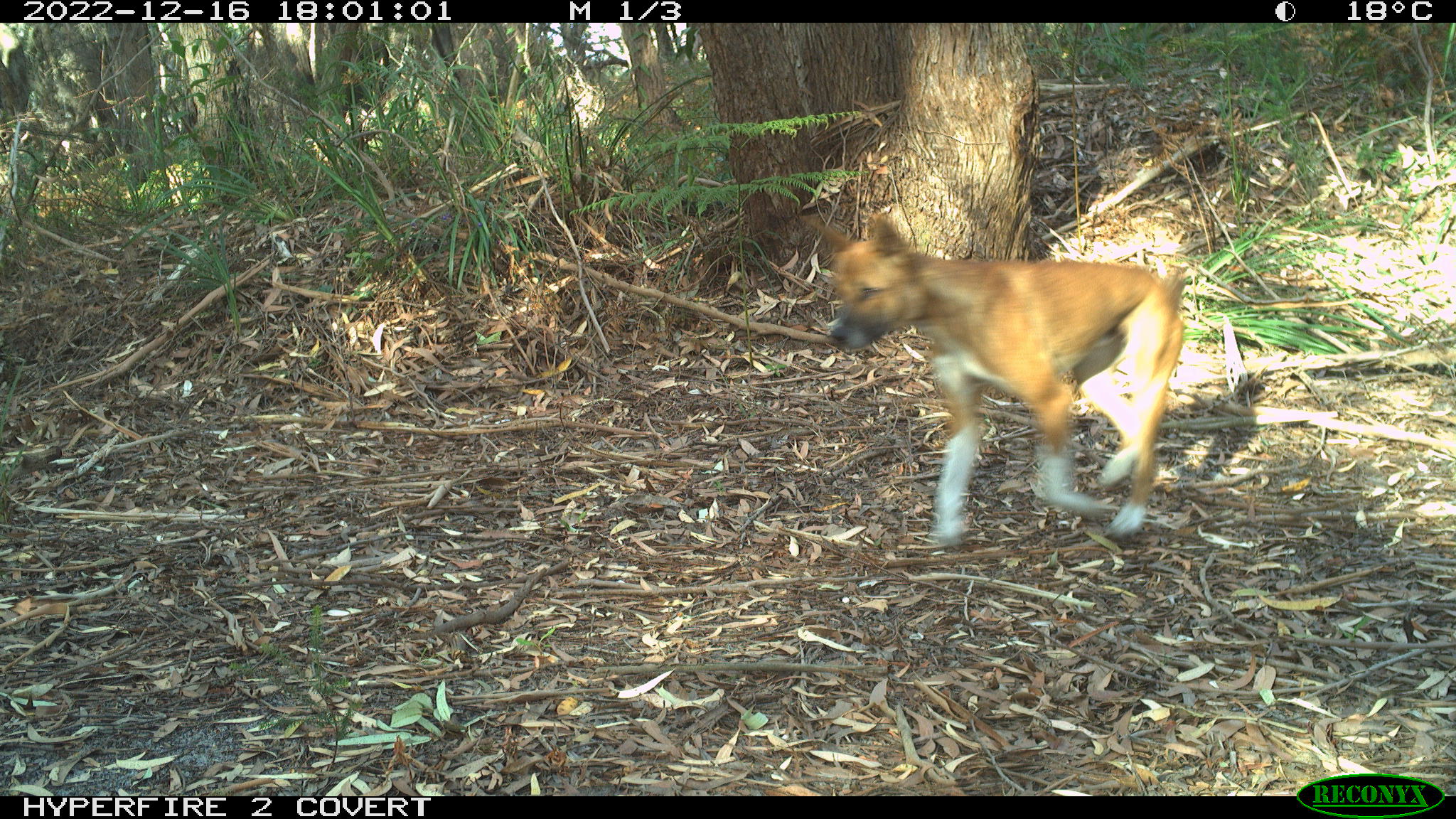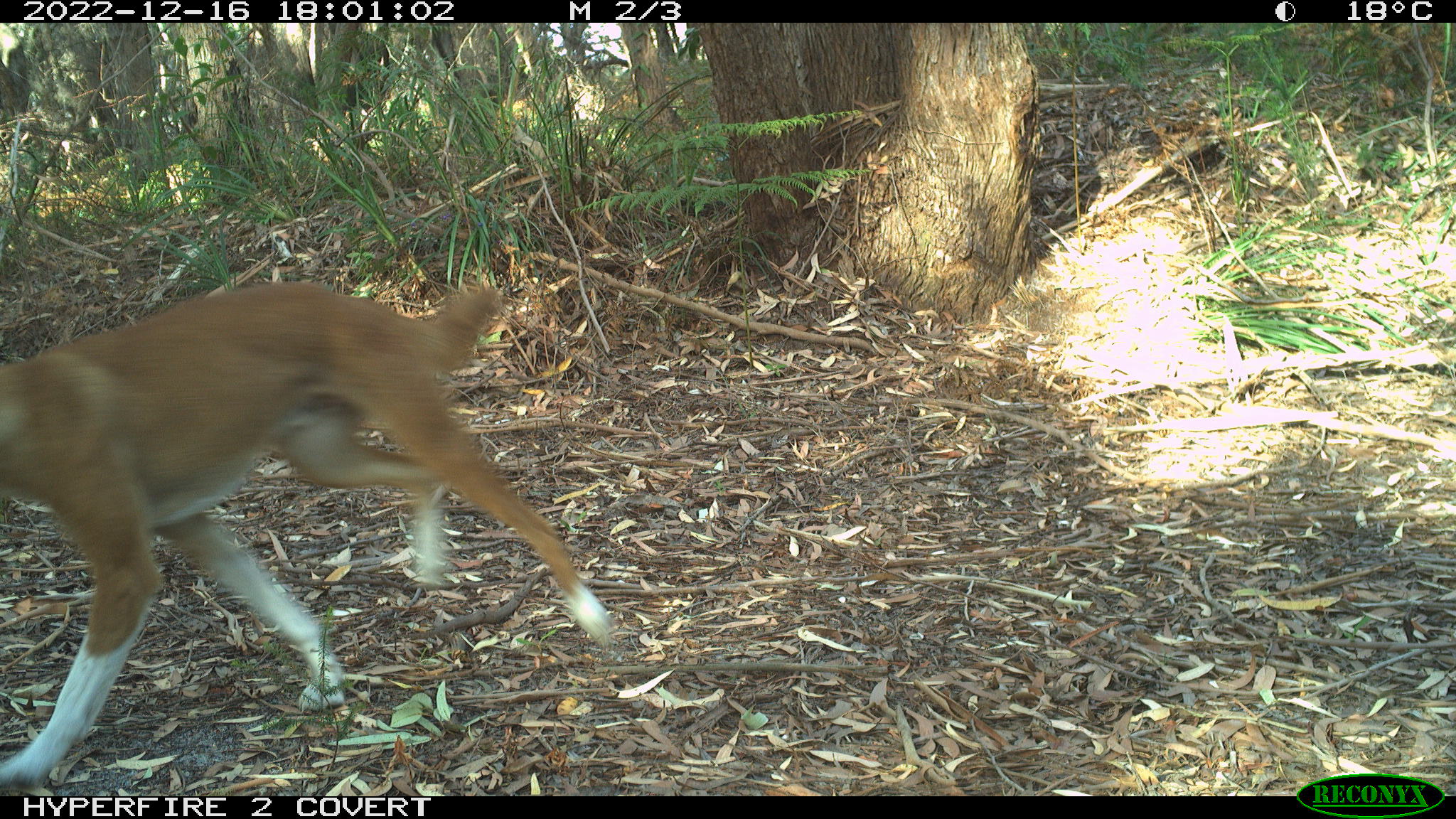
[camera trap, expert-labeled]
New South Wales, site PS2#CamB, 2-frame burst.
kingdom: Animalia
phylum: Chordata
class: Mammalia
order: Carnivora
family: Canidae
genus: Canis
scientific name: Canis familiaris dingo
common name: dingo